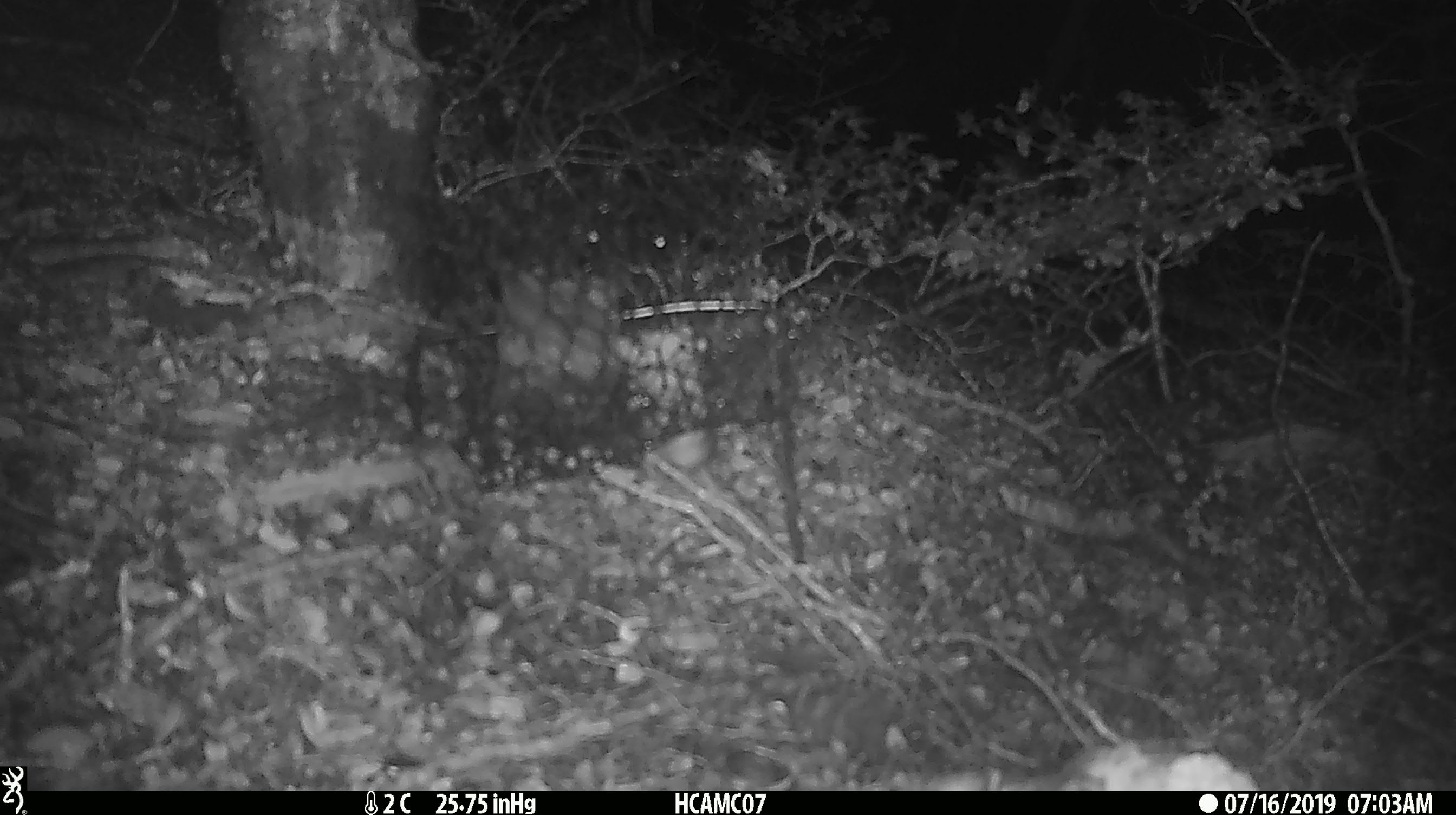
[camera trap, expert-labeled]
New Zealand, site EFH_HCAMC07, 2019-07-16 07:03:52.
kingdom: Animalia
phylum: Chordata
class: Mammalia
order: Rodentia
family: Muridae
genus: Mus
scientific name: Mus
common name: mouse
Mouse (Mus).